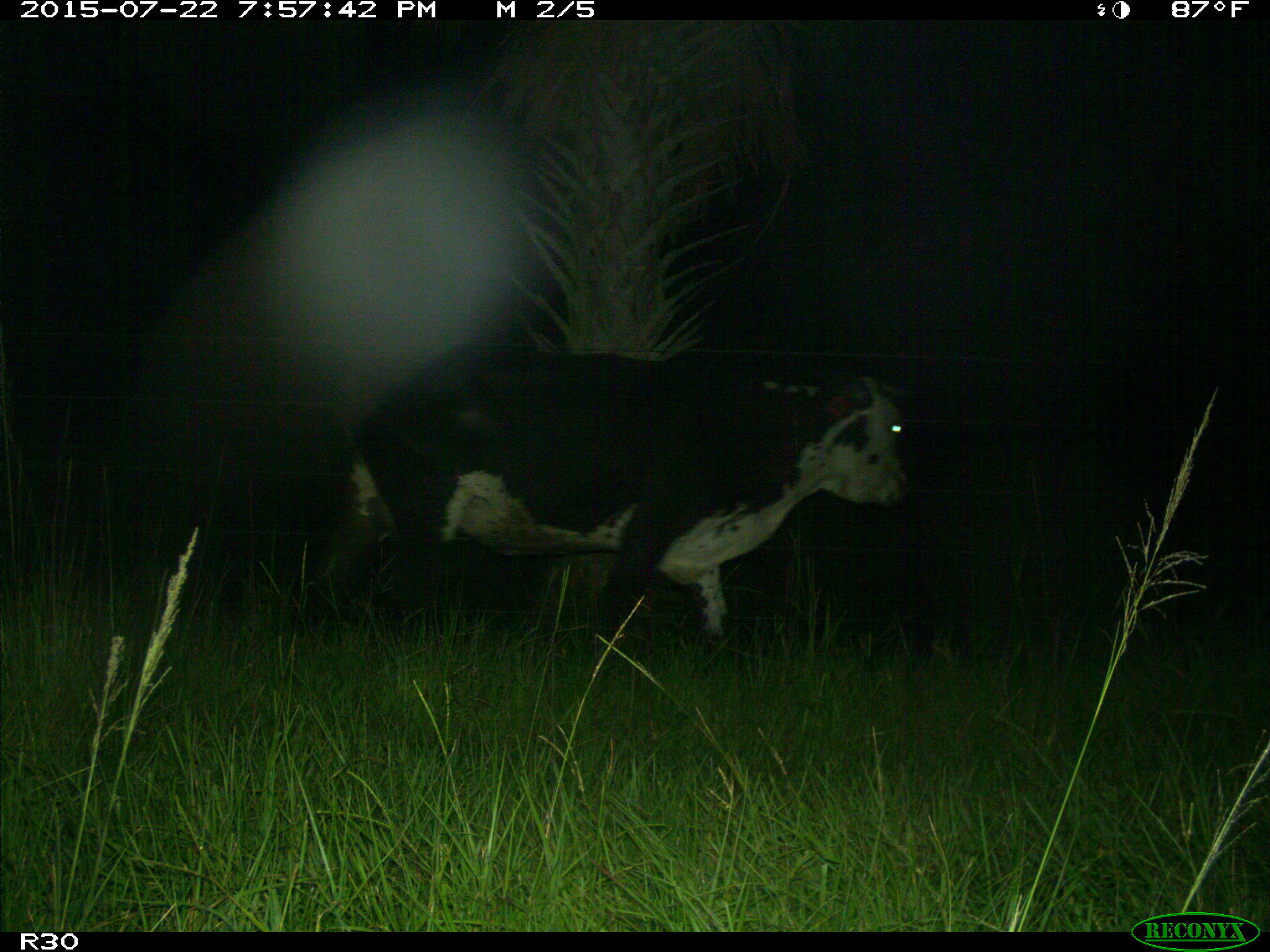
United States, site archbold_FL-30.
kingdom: Animalia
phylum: Chordata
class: Mammalia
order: Artiodactyla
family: Bovidae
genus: Bos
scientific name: Bos taurus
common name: domestic cow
Bos taurus (domestic cow).